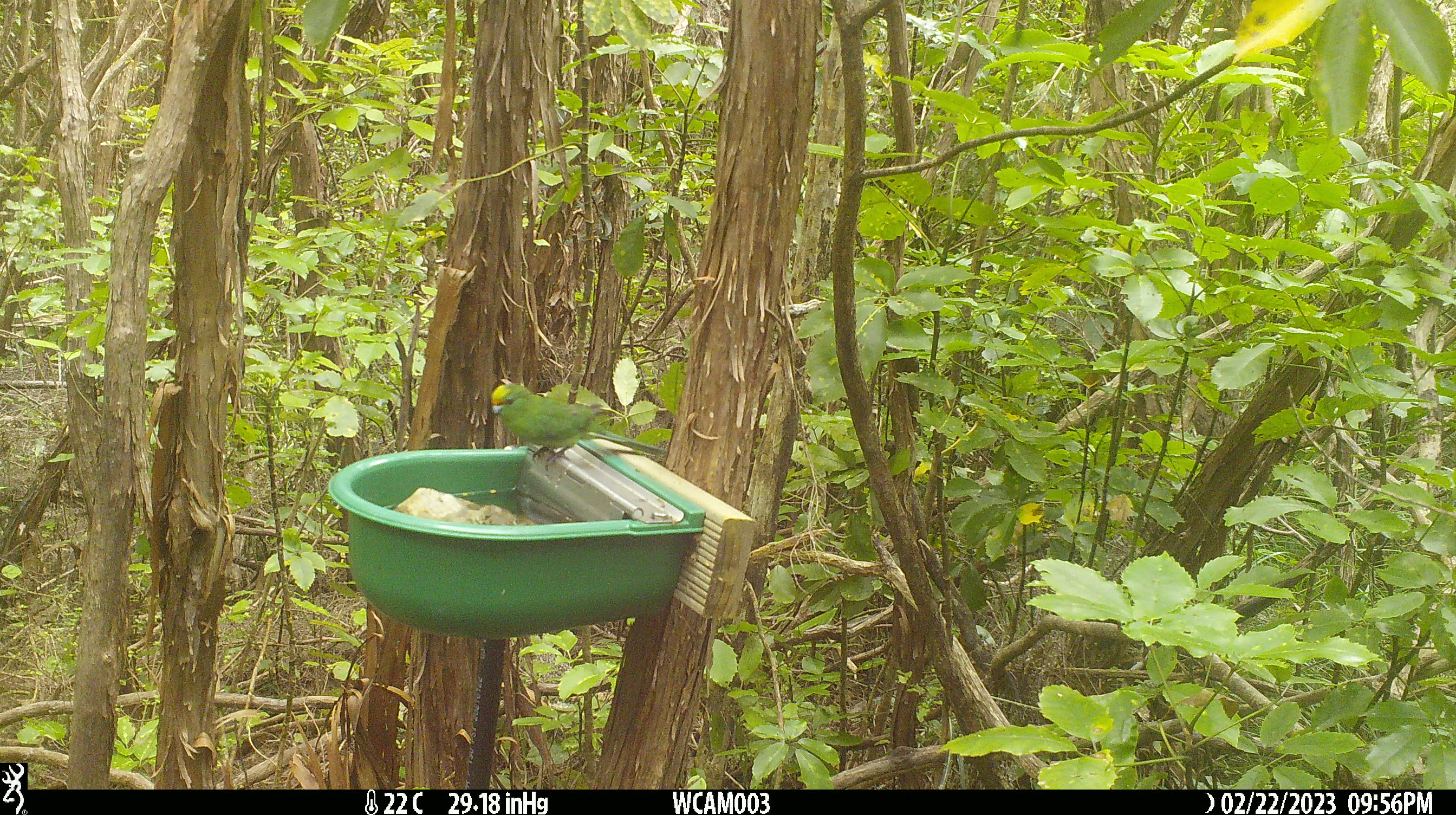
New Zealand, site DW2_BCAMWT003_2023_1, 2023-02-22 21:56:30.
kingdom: Animalia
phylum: Chordata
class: Aves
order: Psittaciformes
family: Psittaculidae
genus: Cyanoramphus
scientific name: Cyanoramphus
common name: parakeet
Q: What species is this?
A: Parakeet (Cyanoramphus).